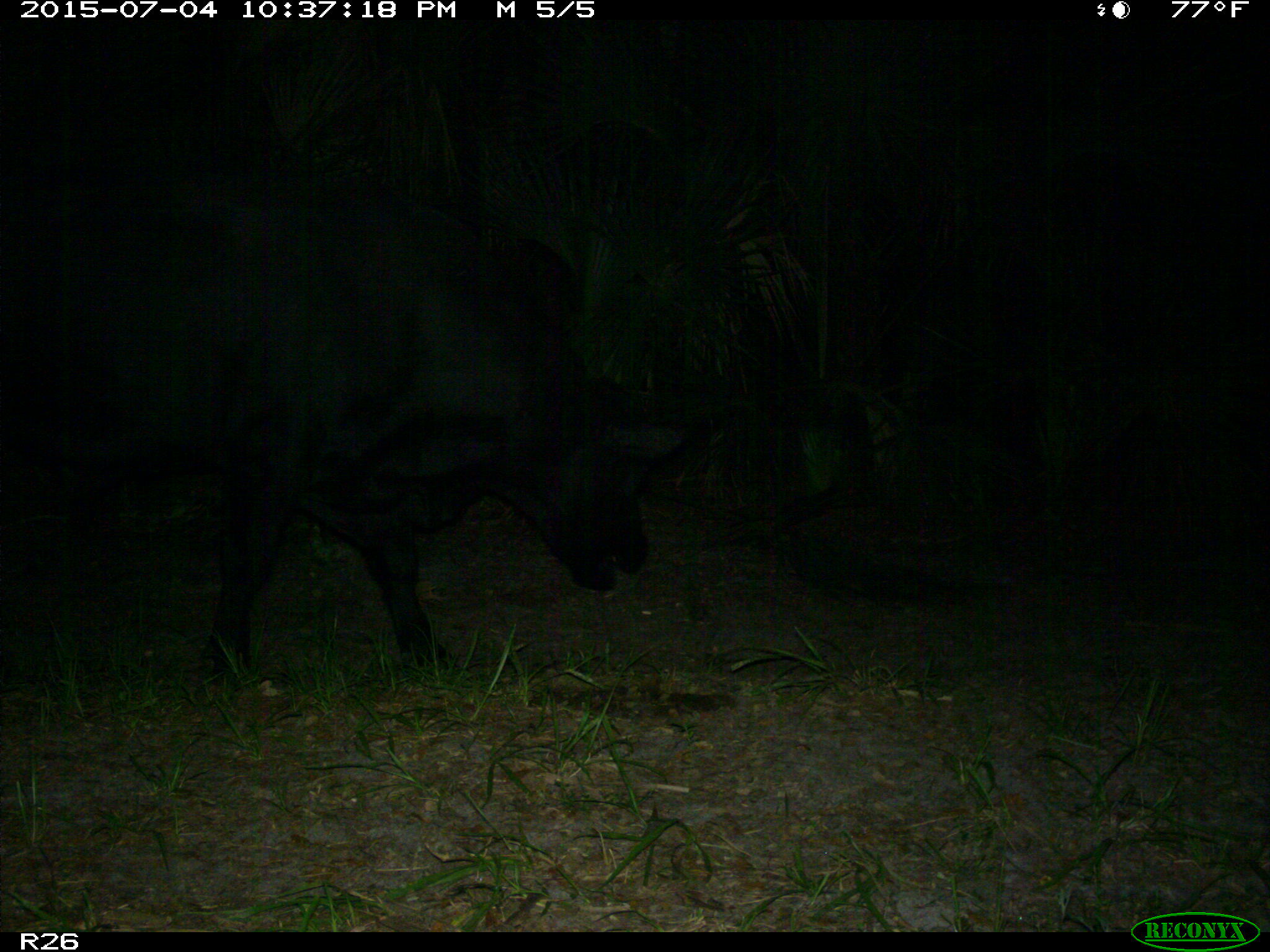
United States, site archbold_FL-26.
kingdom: Animalia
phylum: Chordata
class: Mammalia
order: Artiodactyla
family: Bovidae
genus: Bos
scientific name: Bos taurus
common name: domestic cow